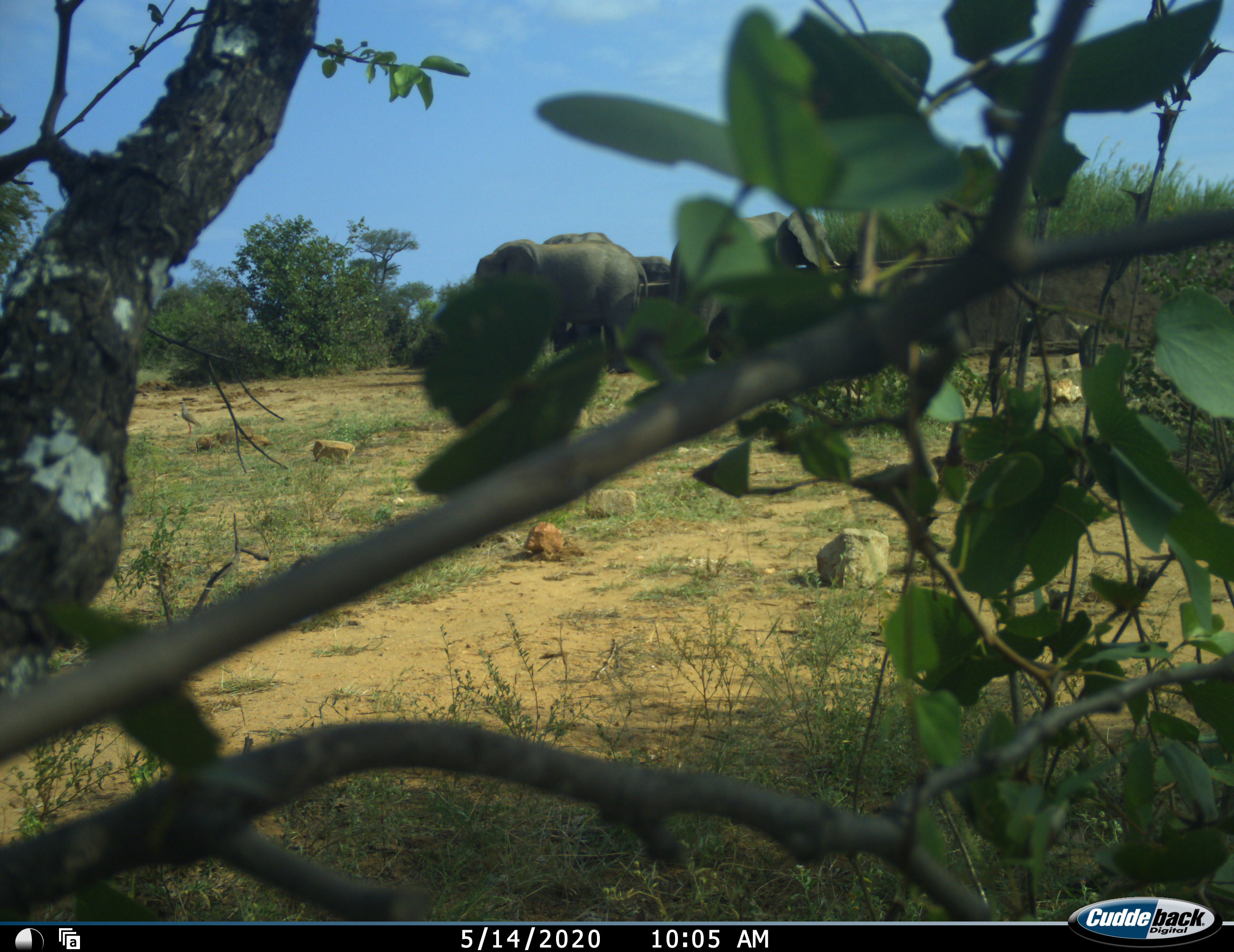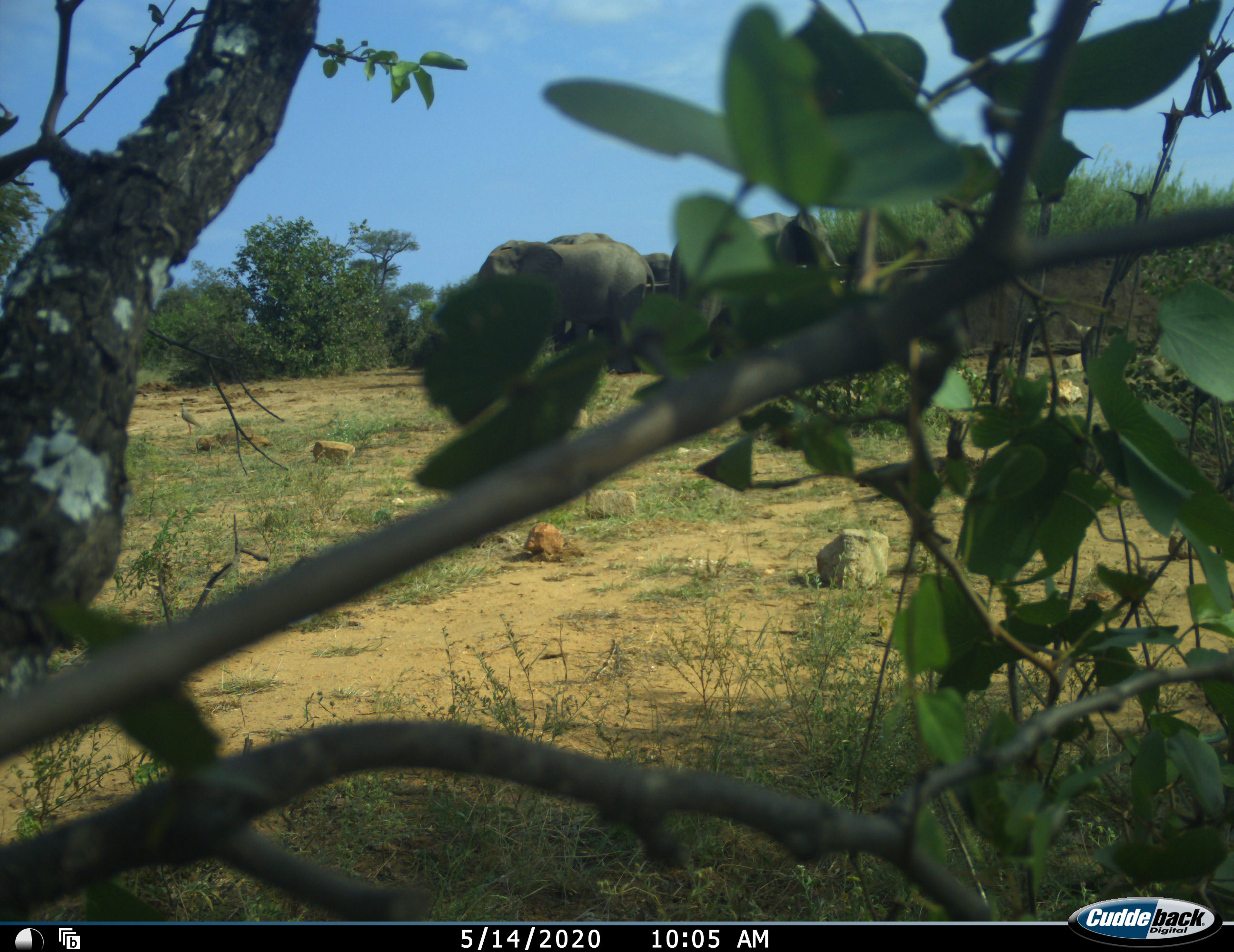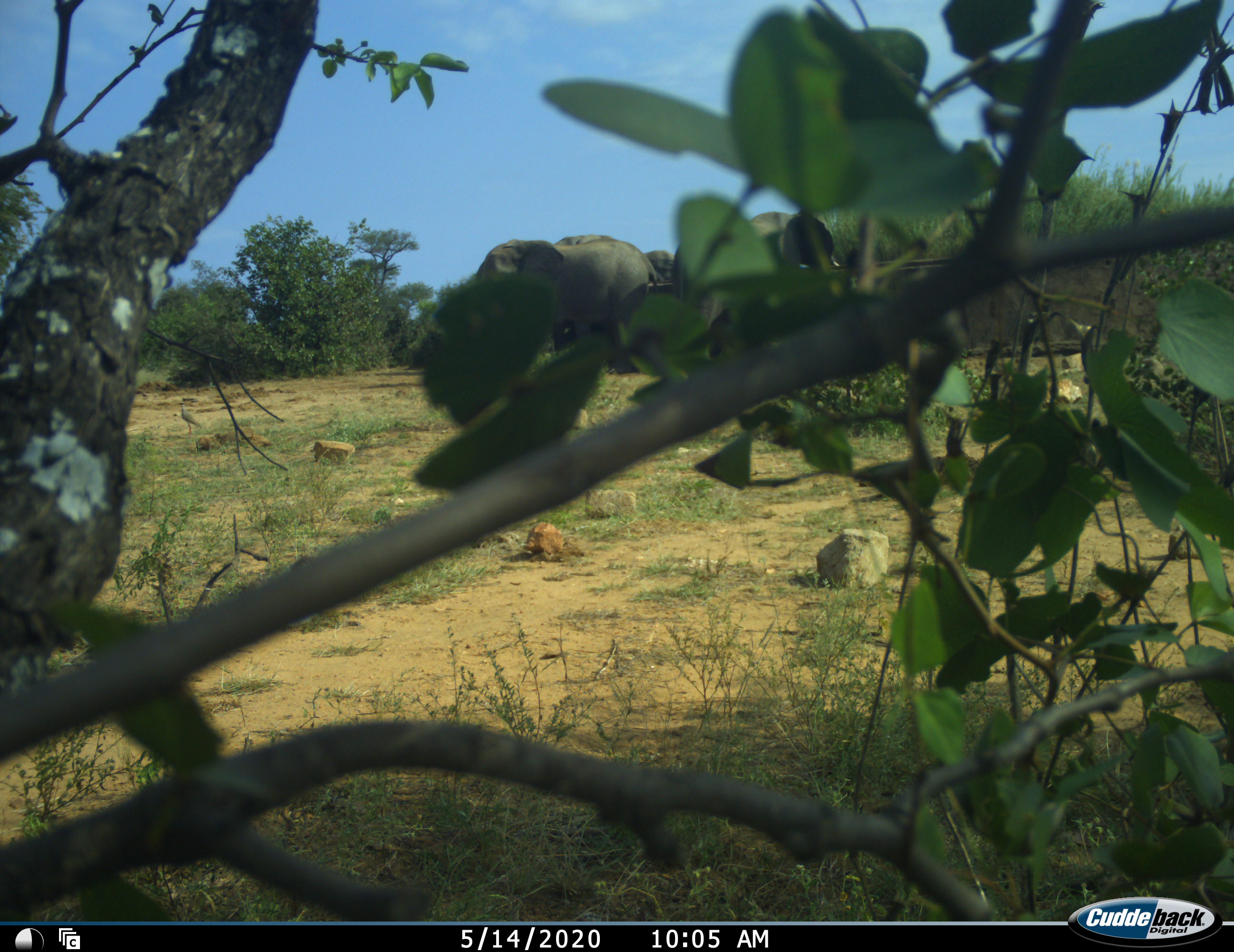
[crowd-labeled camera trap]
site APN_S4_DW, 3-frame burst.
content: unidentified animal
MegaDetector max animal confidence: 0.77